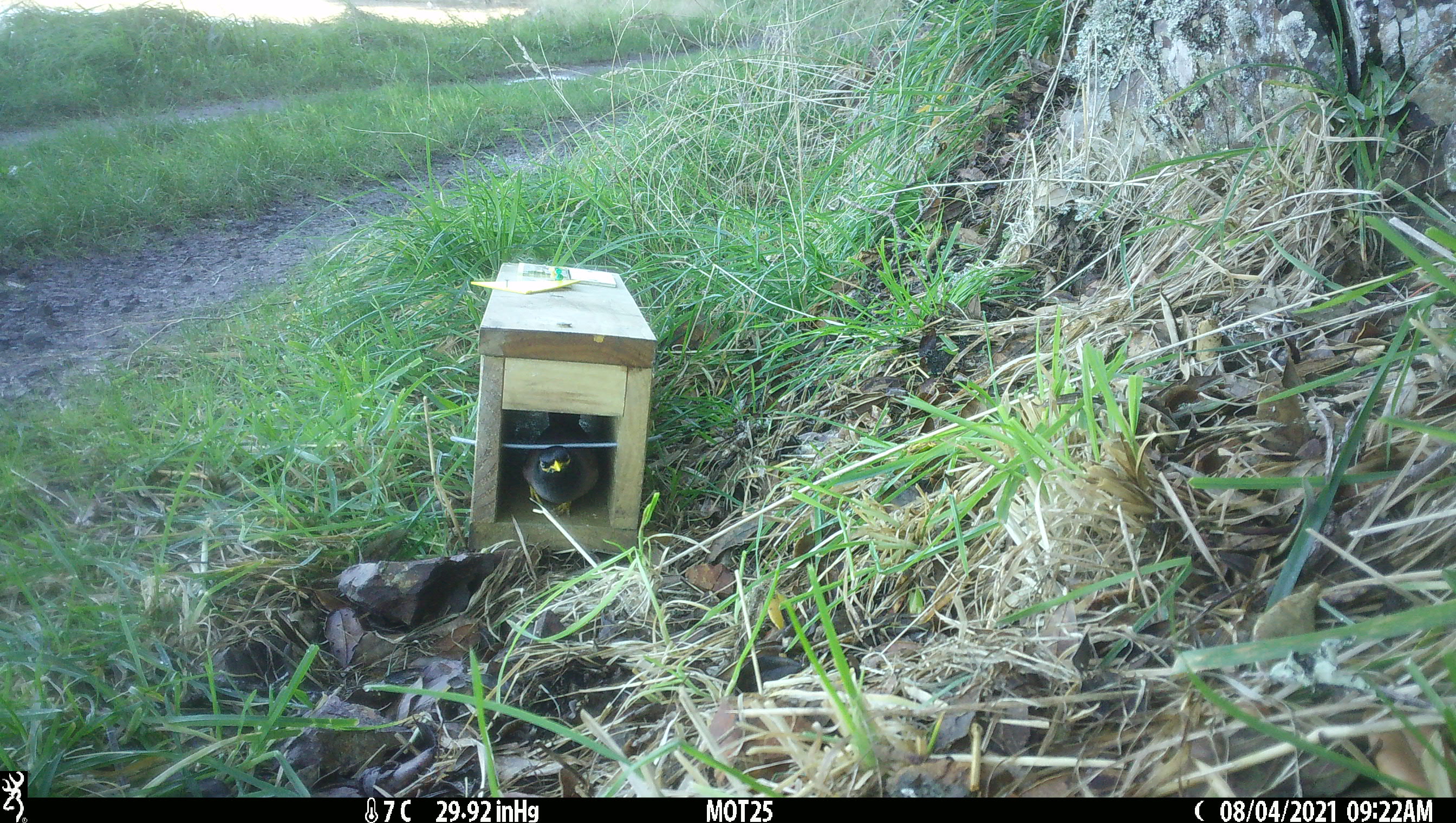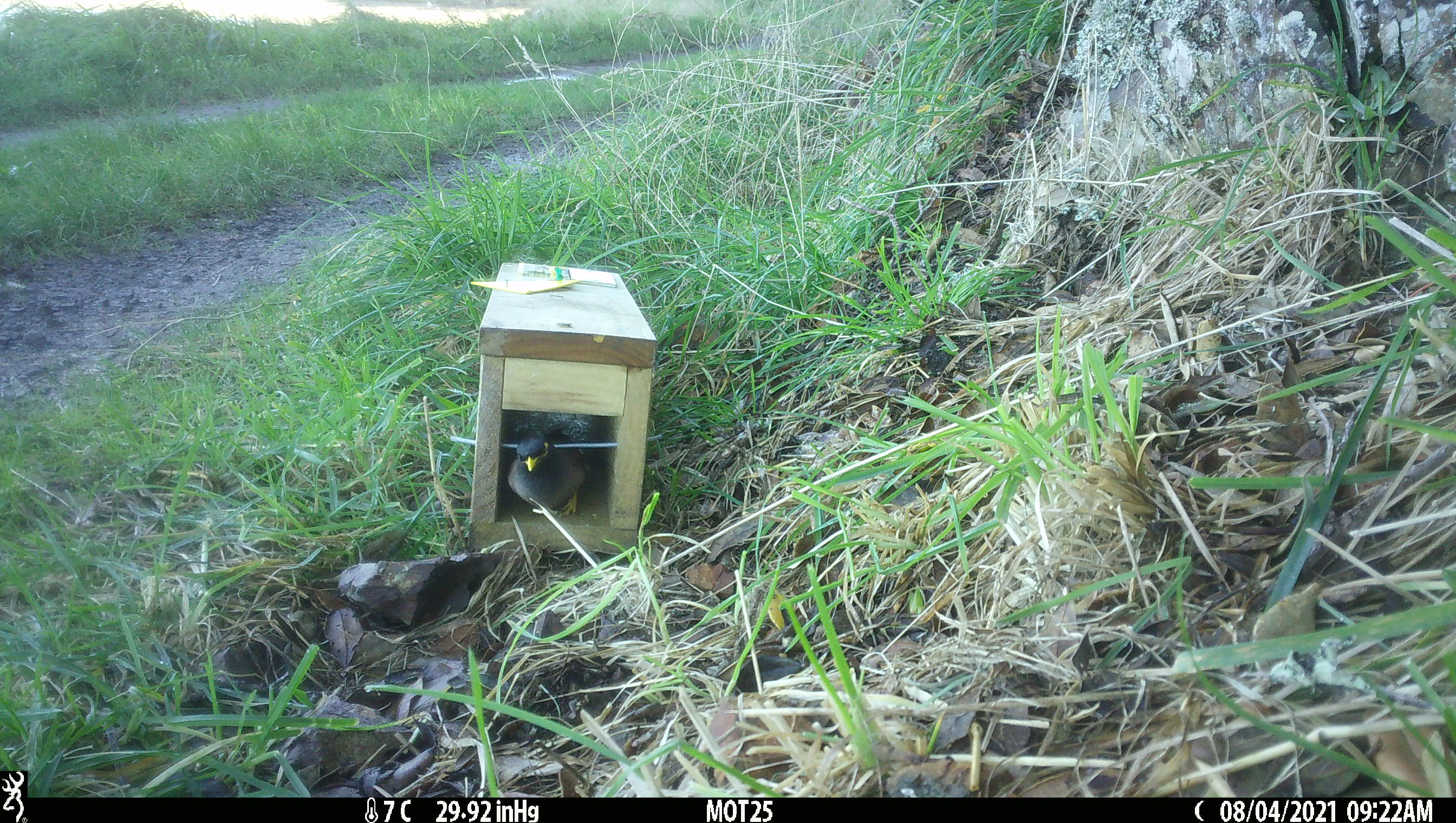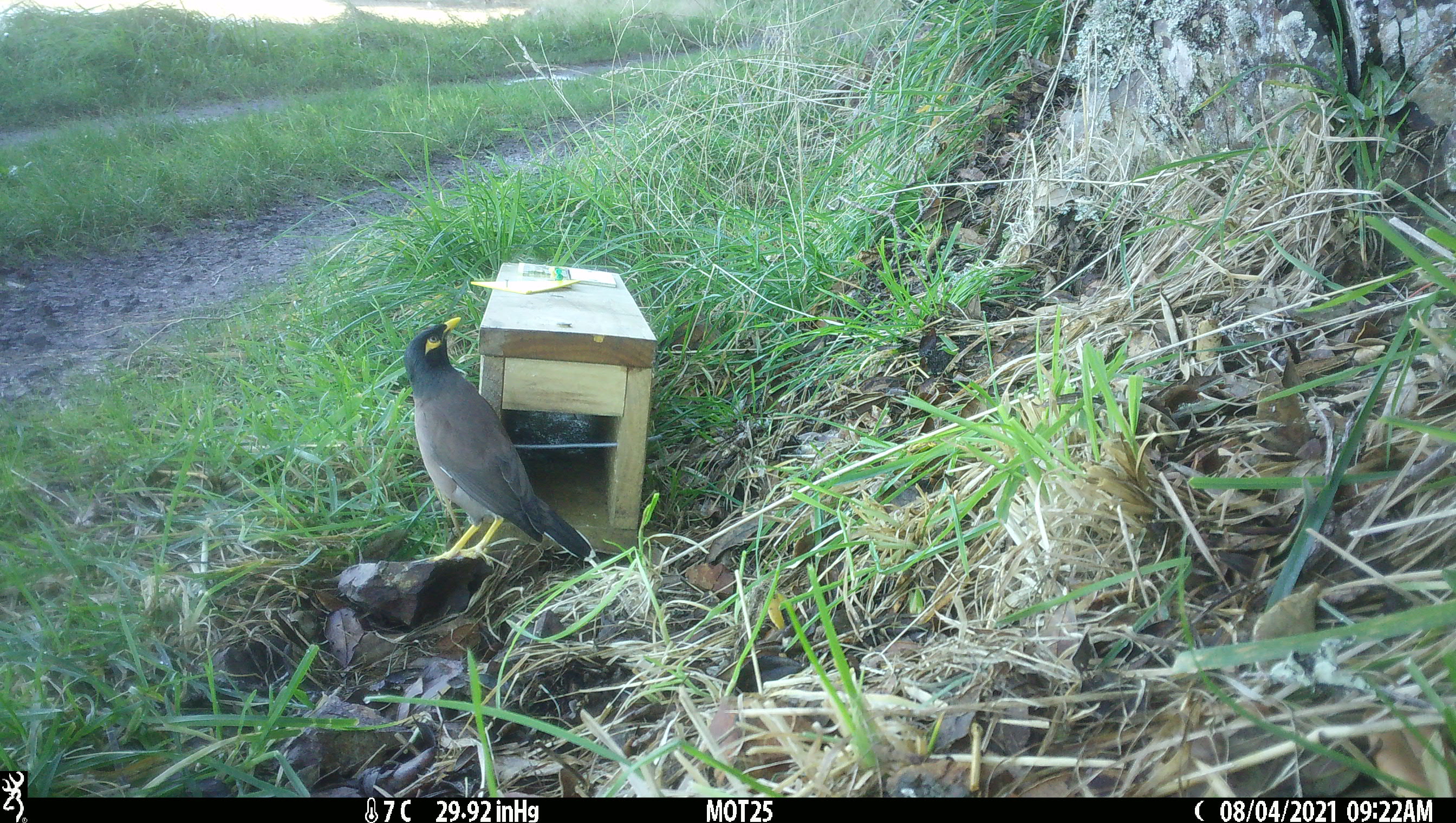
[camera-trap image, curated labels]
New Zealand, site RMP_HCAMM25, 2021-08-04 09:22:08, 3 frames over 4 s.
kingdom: Animalia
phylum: Chordata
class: Aves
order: Passeriformes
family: Sturnidae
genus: Acridotheres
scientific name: Acridotheres tristis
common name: common myna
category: myna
Myna (common myna) (Acridotheres tristis).